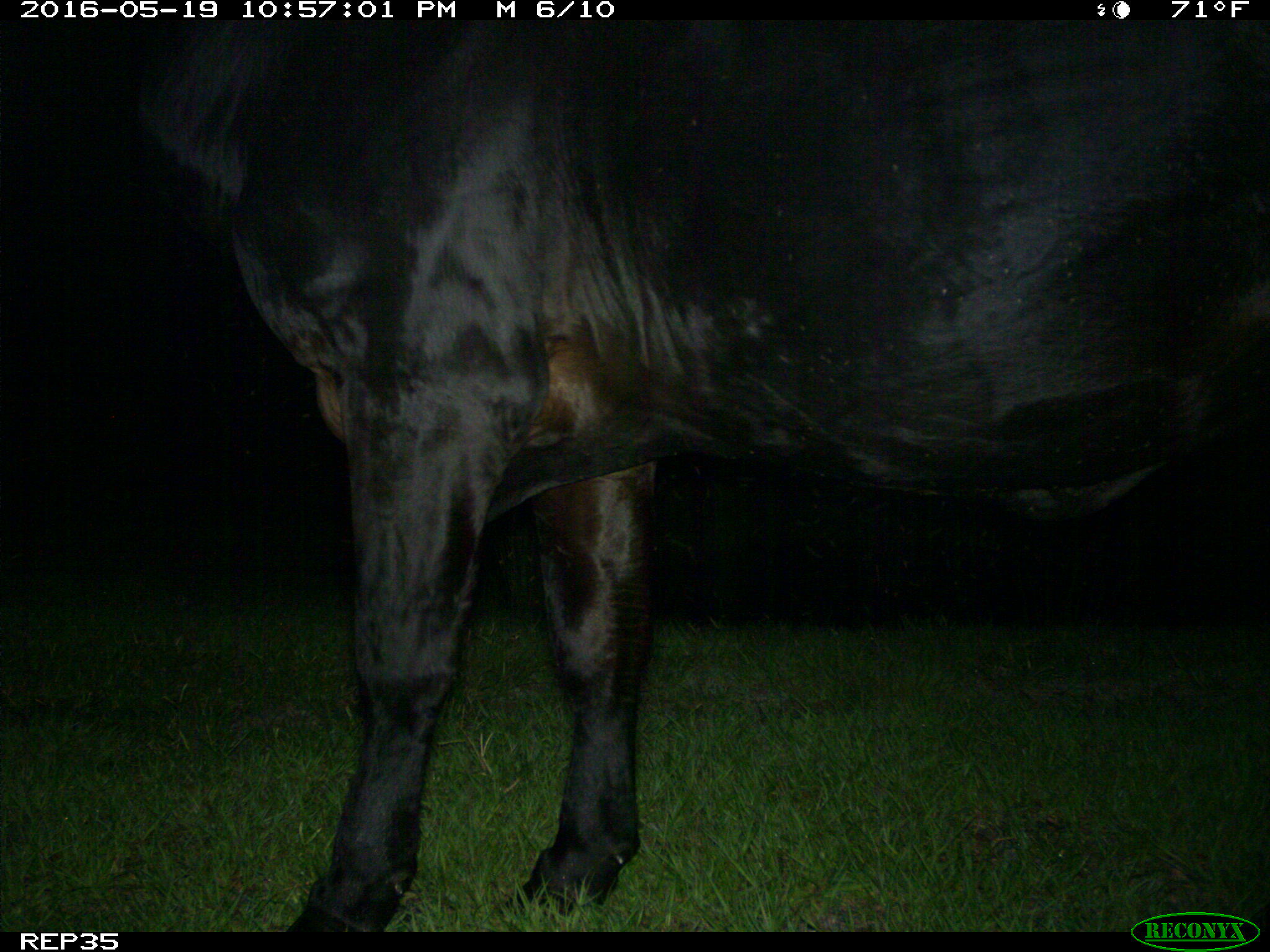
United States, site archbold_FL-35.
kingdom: Animalia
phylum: Chordata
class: Mammalia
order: Artiodactyla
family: Bovidae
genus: Bos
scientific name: Bos taurus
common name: domestic cow